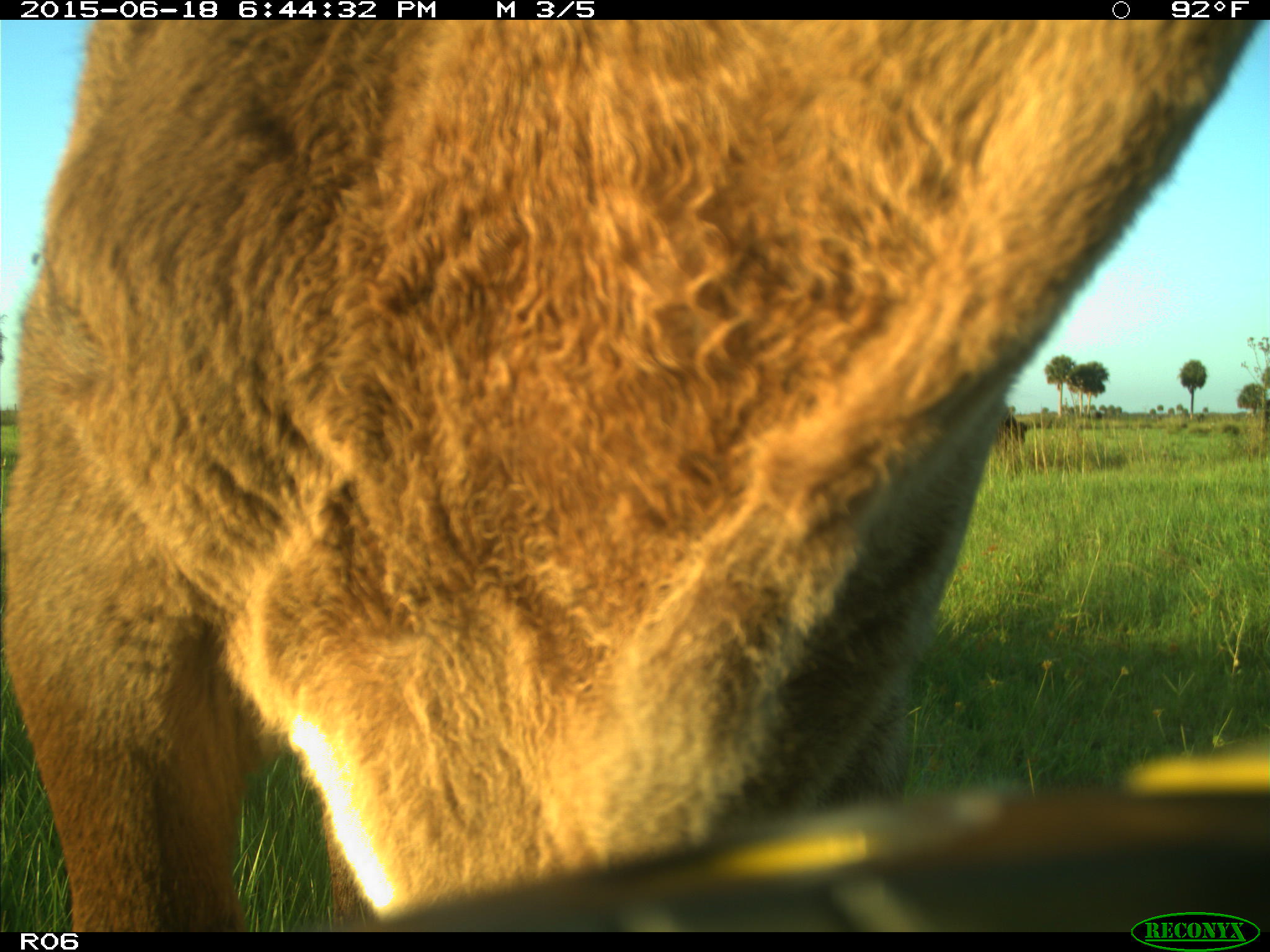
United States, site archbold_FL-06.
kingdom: Animalia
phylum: Chordata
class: Mammalia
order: Artiodactyla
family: Bovidae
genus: Bos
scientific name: Bos taurus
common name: domestic cow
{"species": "Bos taurus (domestic cow)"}